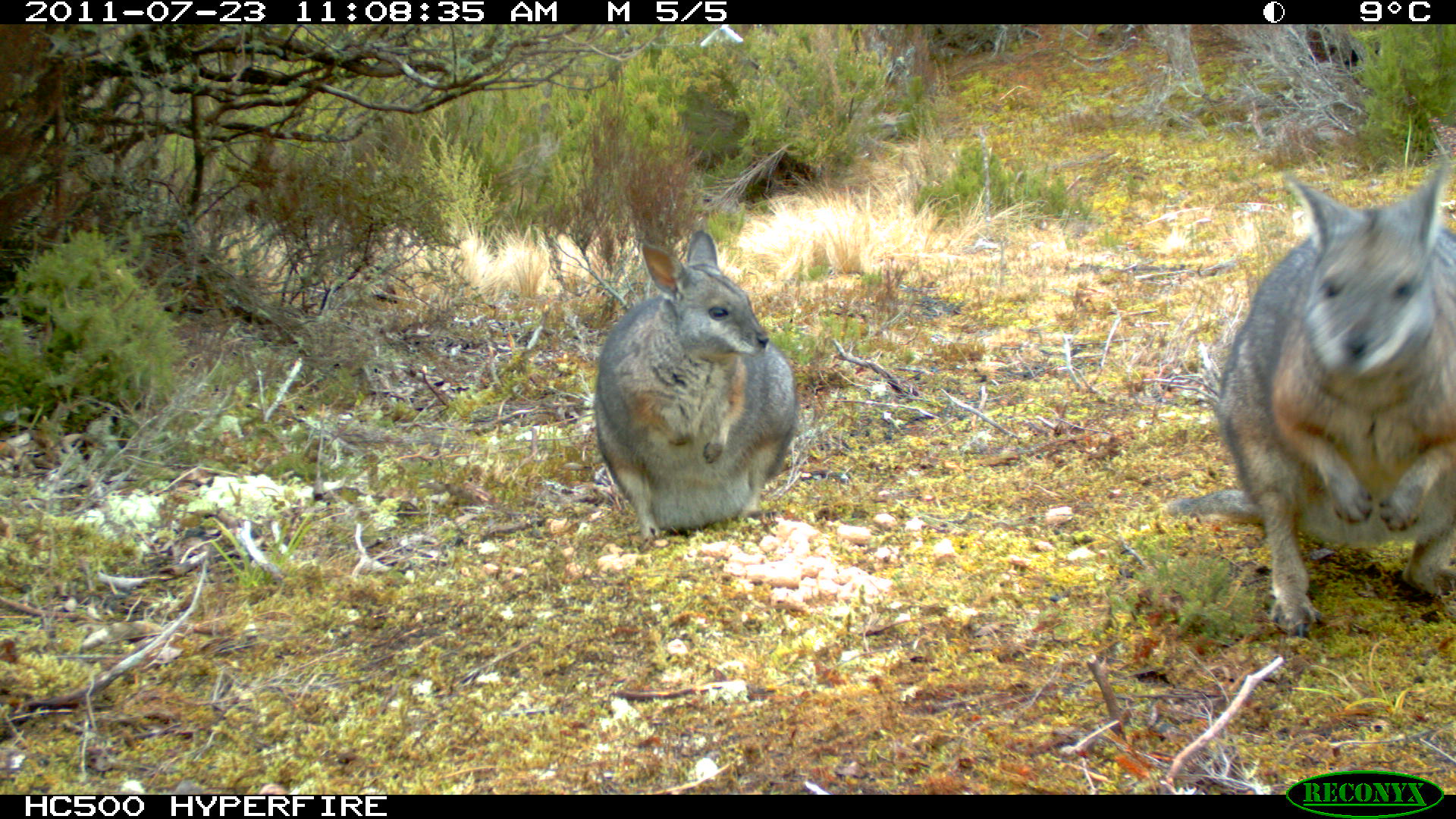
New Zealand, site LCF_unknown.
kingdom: Animalia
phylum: Chordata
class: Mammalia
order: Diprotodontia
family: Macropodidae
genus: Notamacropus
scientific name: Notamacropus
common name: wallaby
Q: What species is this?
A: Wallaby (Notamacropus).